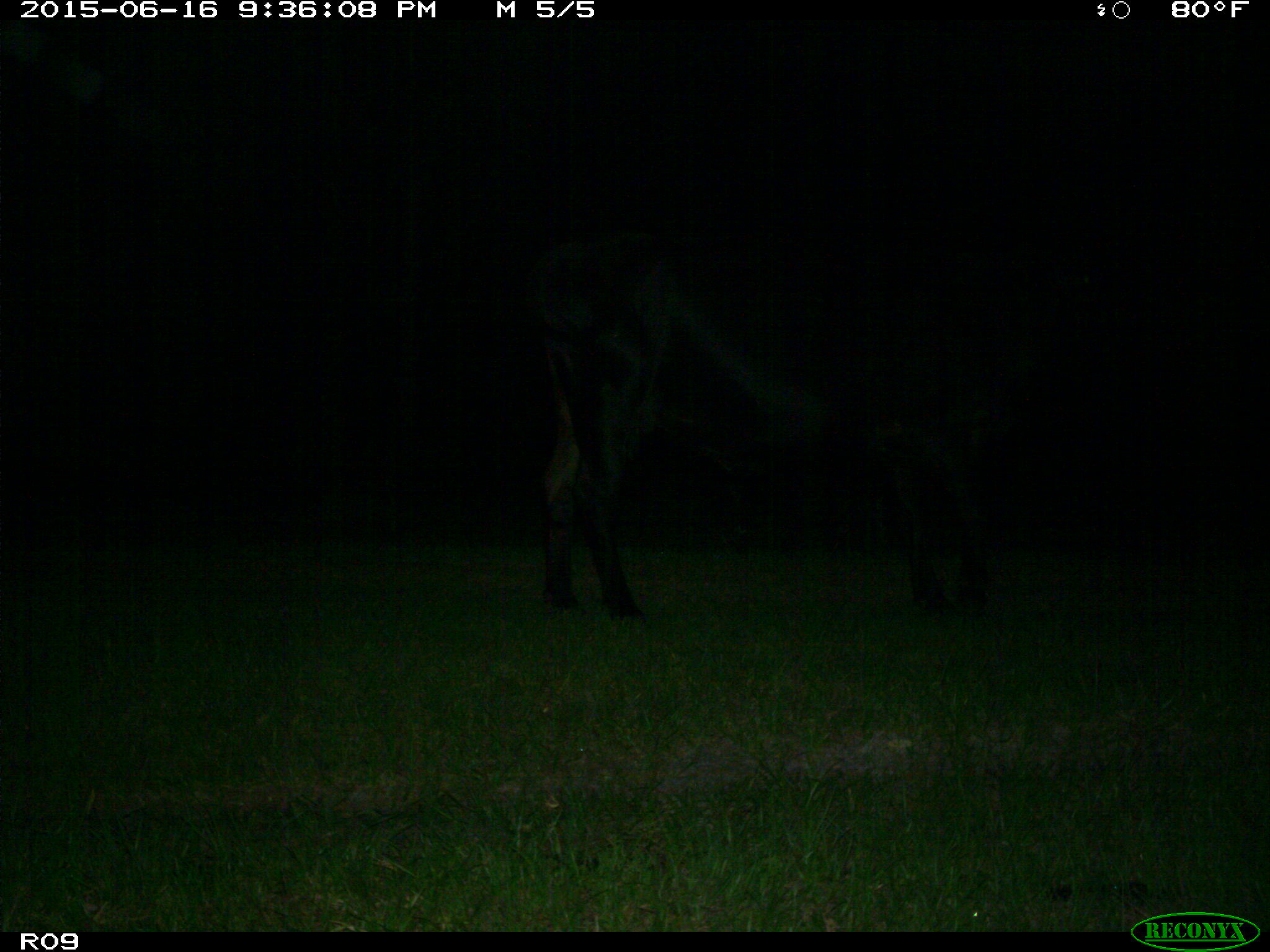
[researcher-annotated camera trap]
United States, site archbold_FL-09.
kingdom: Animalia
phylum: Chordata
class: Mammalia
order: Artiodactyla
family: Bovidae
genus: Bos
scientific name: Bos taurus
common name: domestic cow